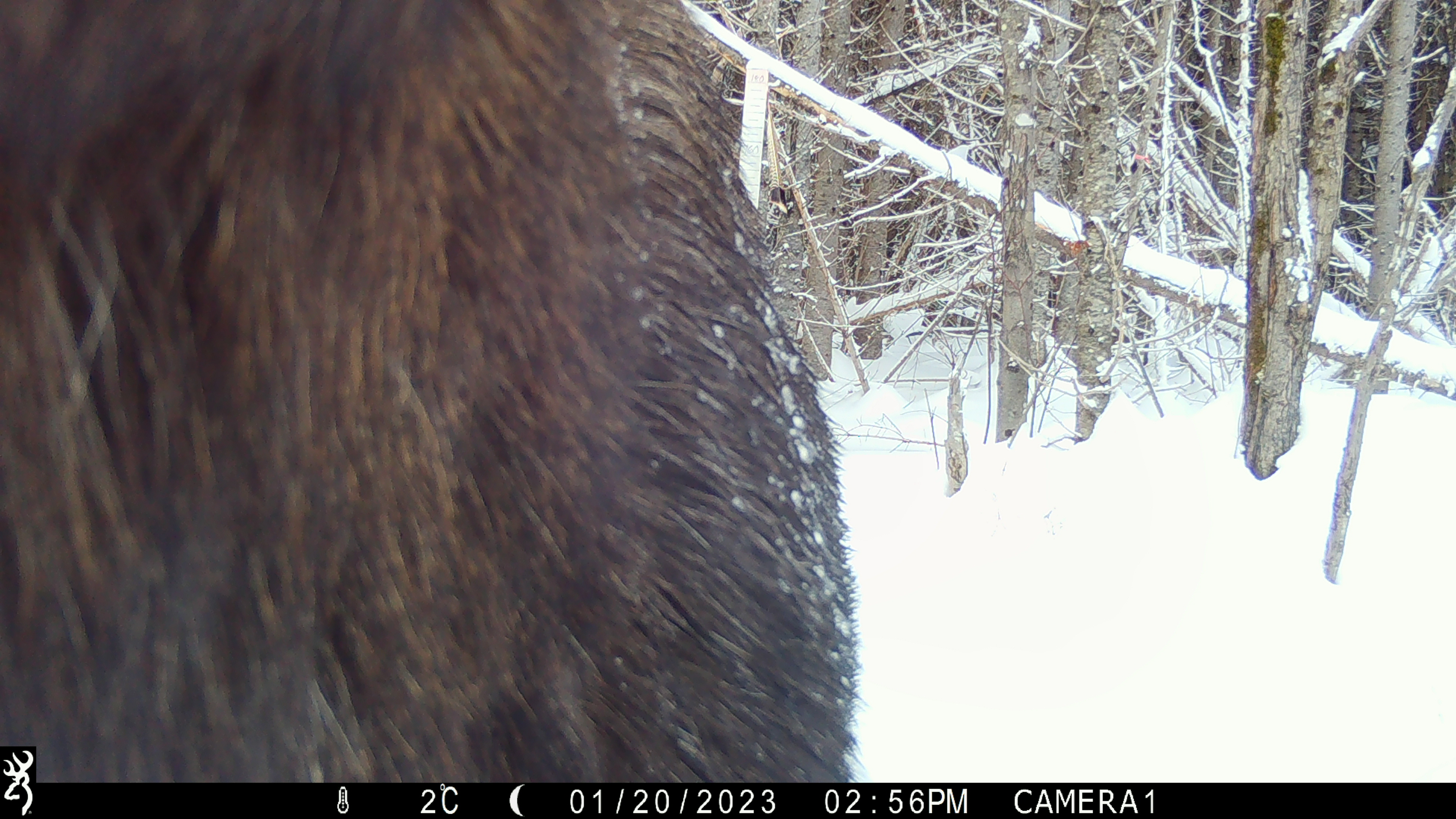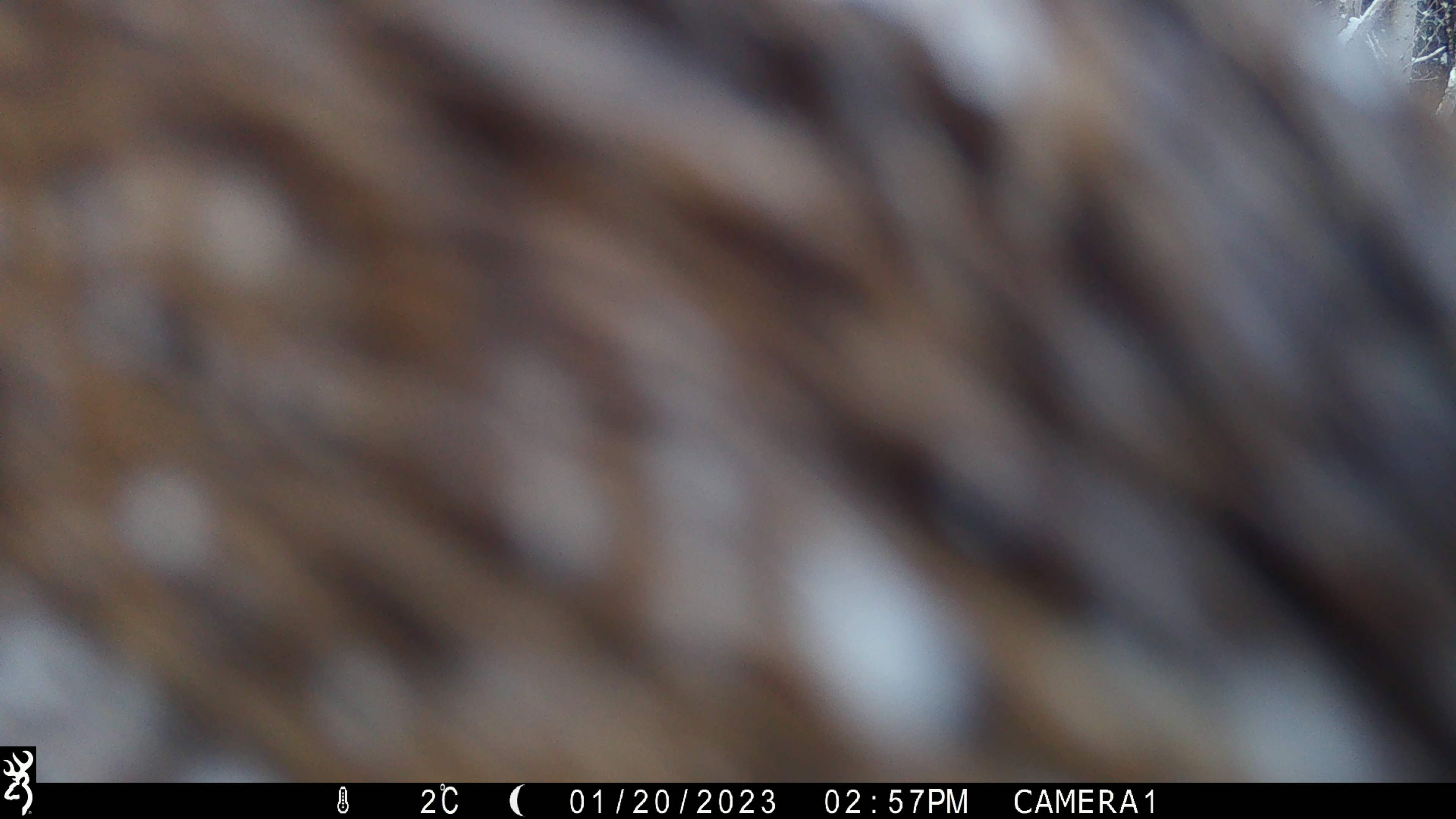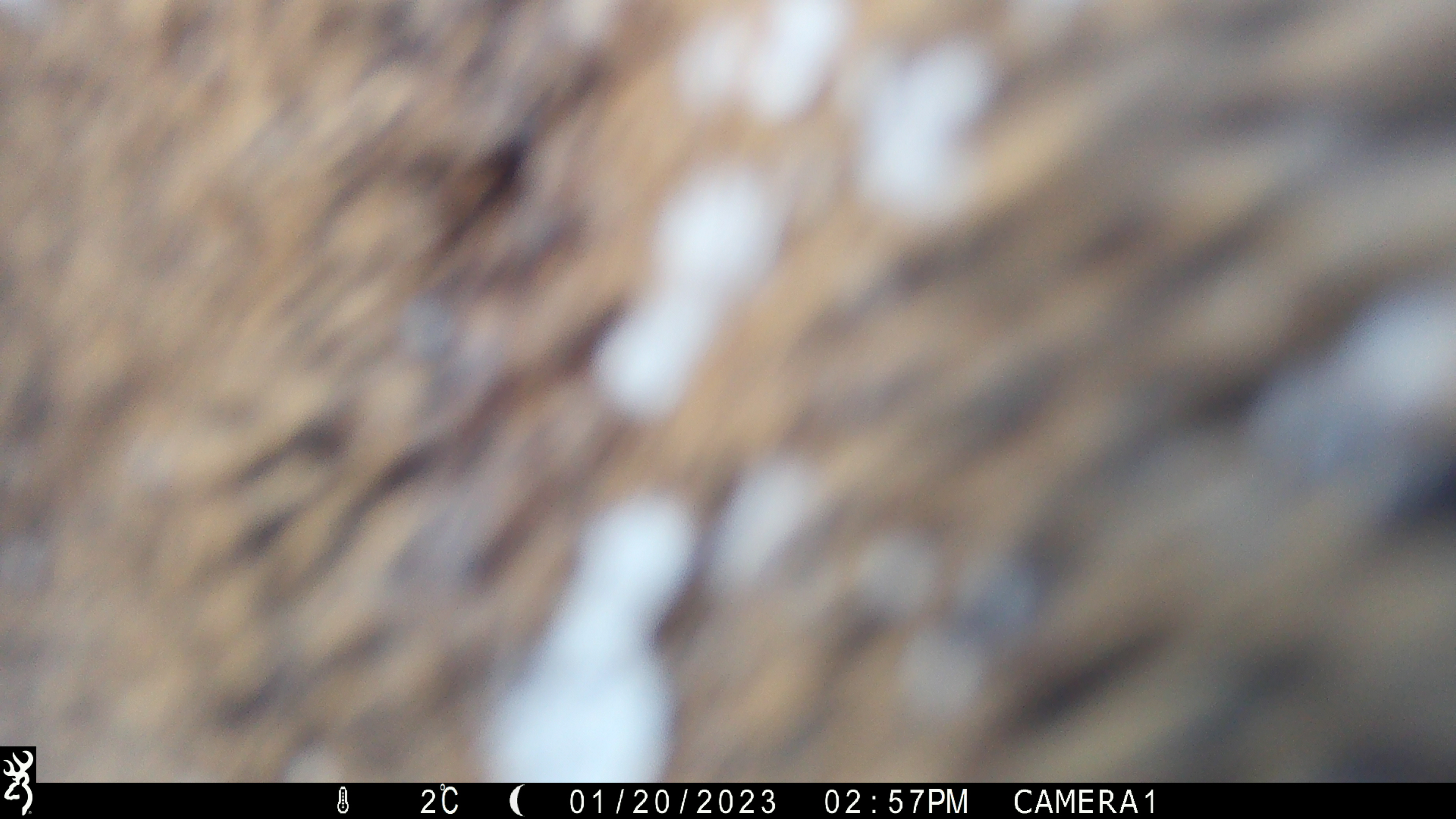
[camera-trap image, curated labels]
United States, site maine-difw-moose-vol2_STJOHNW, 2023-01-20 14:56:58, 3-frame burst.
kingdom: Animalia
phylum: Chordata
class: Mammalia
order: Artiodactyla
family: Cervidae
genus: Alces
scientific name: Alces alces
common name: moose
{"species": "moose (Alces alces)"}